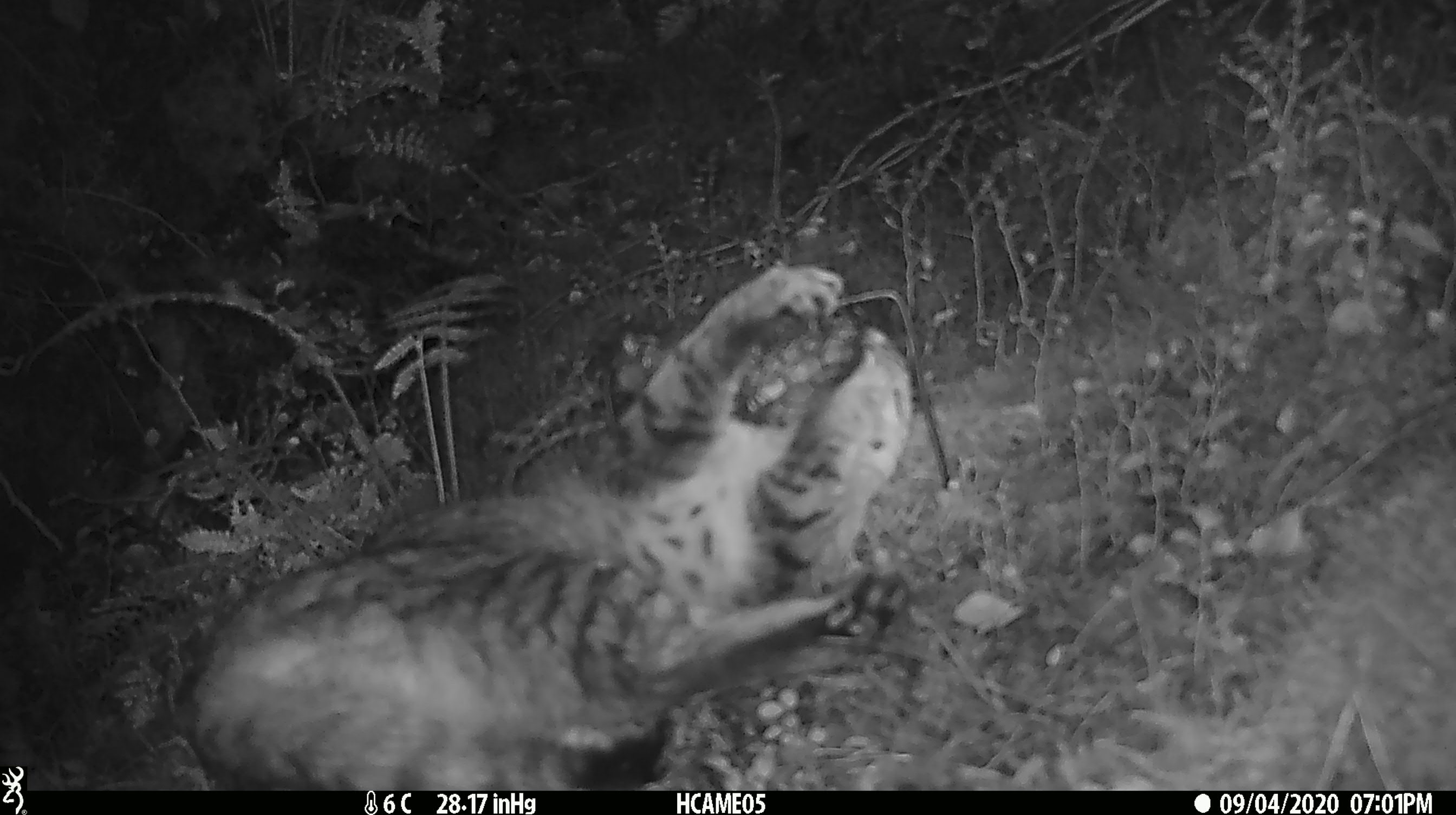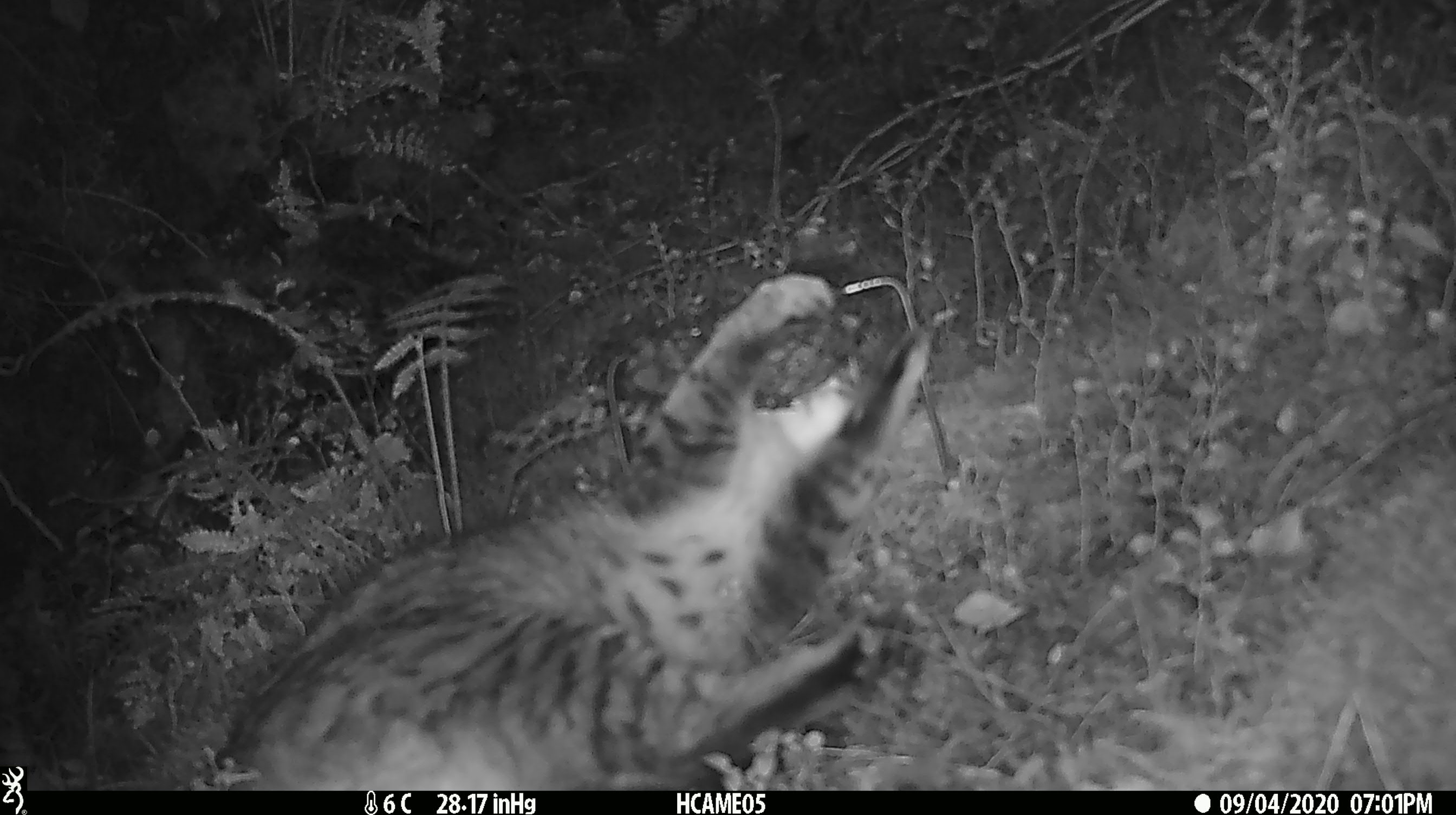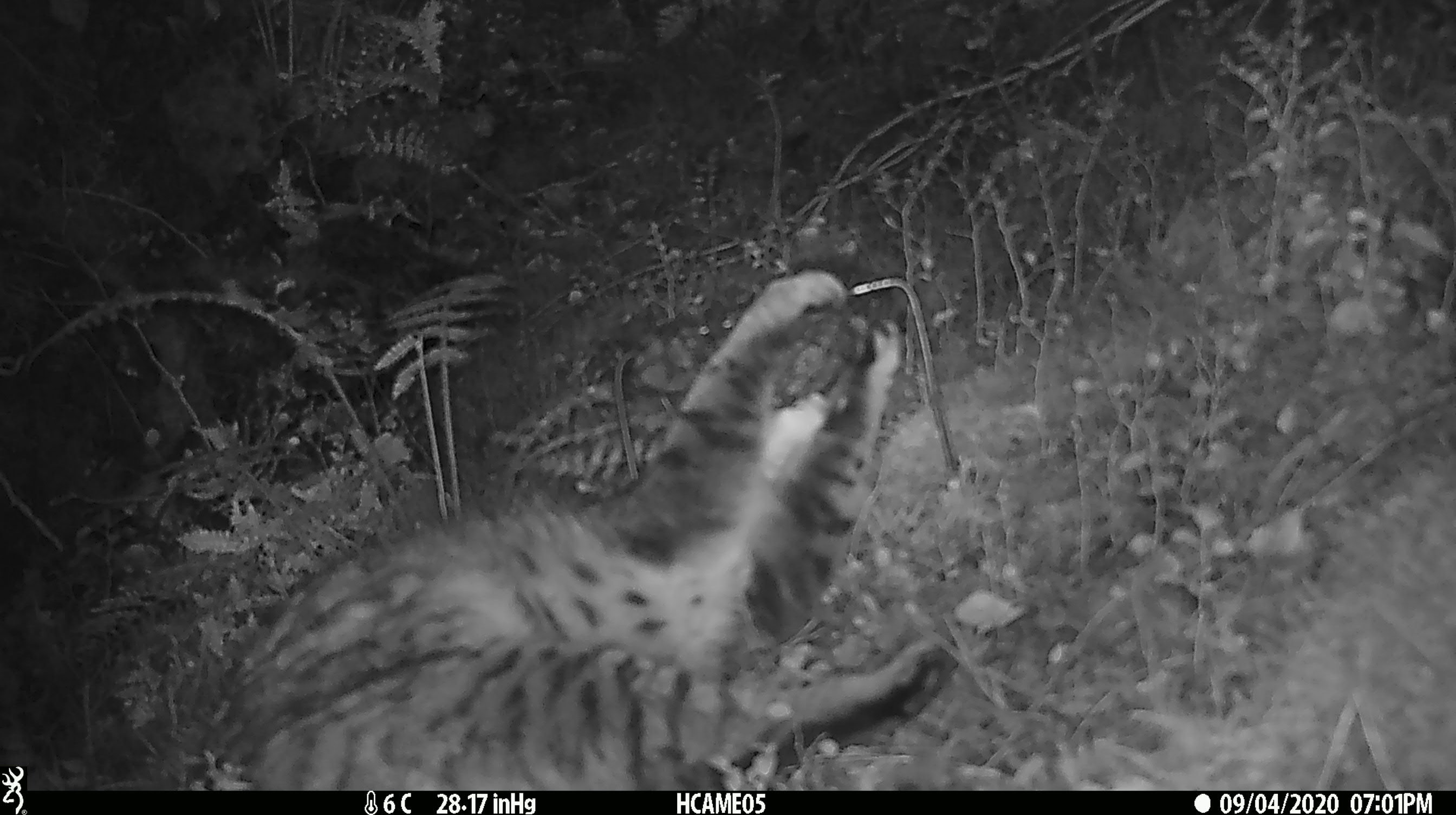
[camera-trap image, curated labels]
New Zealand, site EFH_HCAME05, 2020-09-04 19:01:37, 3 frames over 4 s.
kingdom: Animalia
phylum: Chordata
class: Mammalia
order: Carnivora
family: Felidae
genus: Felis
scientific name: Felis catus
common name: domestic cat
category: cat